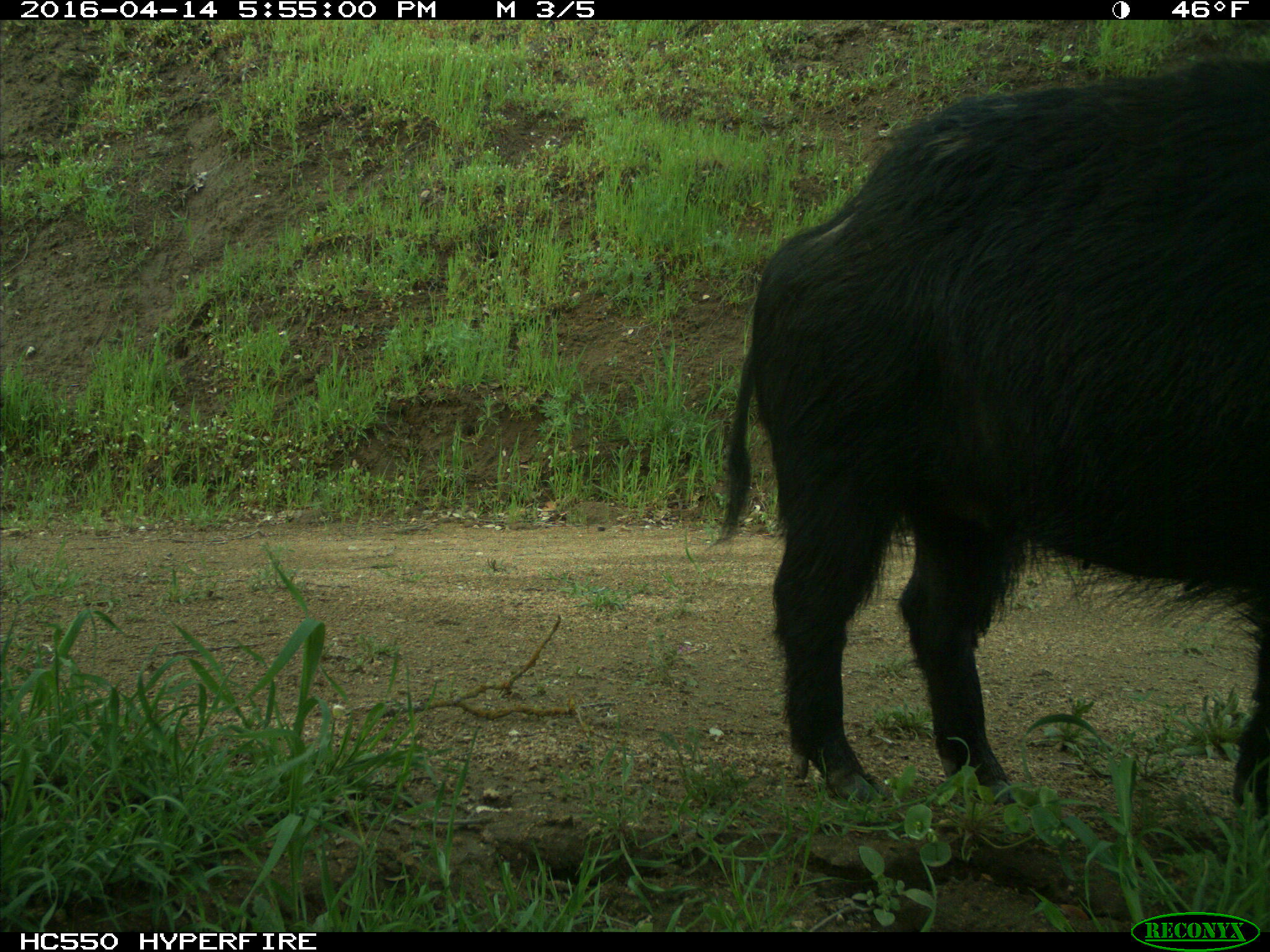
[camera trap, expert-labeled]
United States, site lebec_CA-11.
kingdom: Animalia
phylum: Chordata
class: Mammalia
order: Artiodactyla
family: Suidae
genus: Sus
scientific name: Sus scrofa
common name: wild boar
Sus scrofa (wild boar).